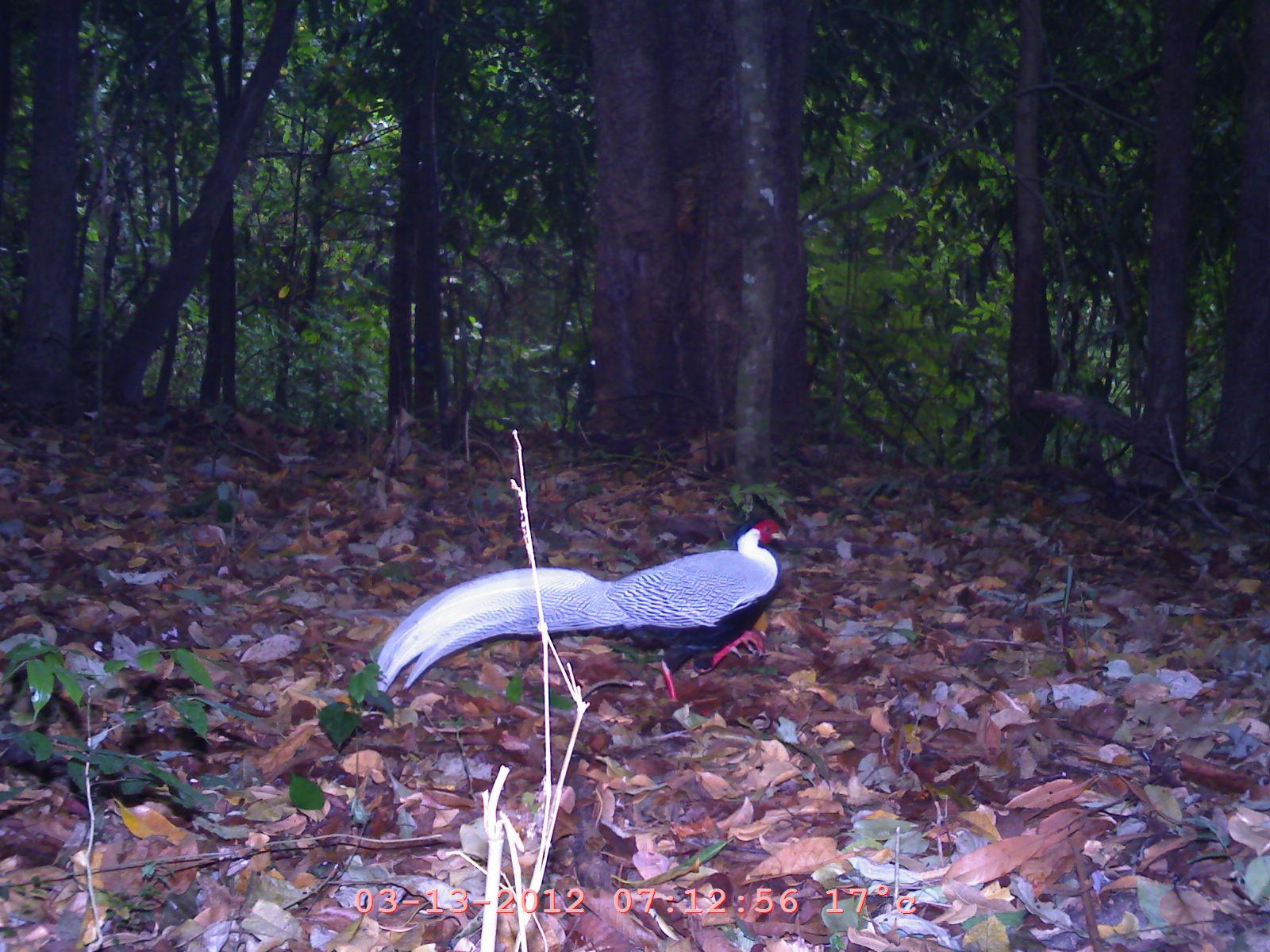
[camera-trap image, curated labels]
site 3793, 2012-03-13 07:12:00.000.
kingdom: Animalia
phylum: Chordata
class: Aves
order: Galliformes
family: Phasianidae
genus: Lophura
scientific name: Lophura nycthemera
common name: silver pheasant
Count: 1.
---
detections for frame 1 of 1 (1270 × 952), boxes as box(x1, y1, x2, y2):
lophura nycthemera: box(360, 507, 789, 722)